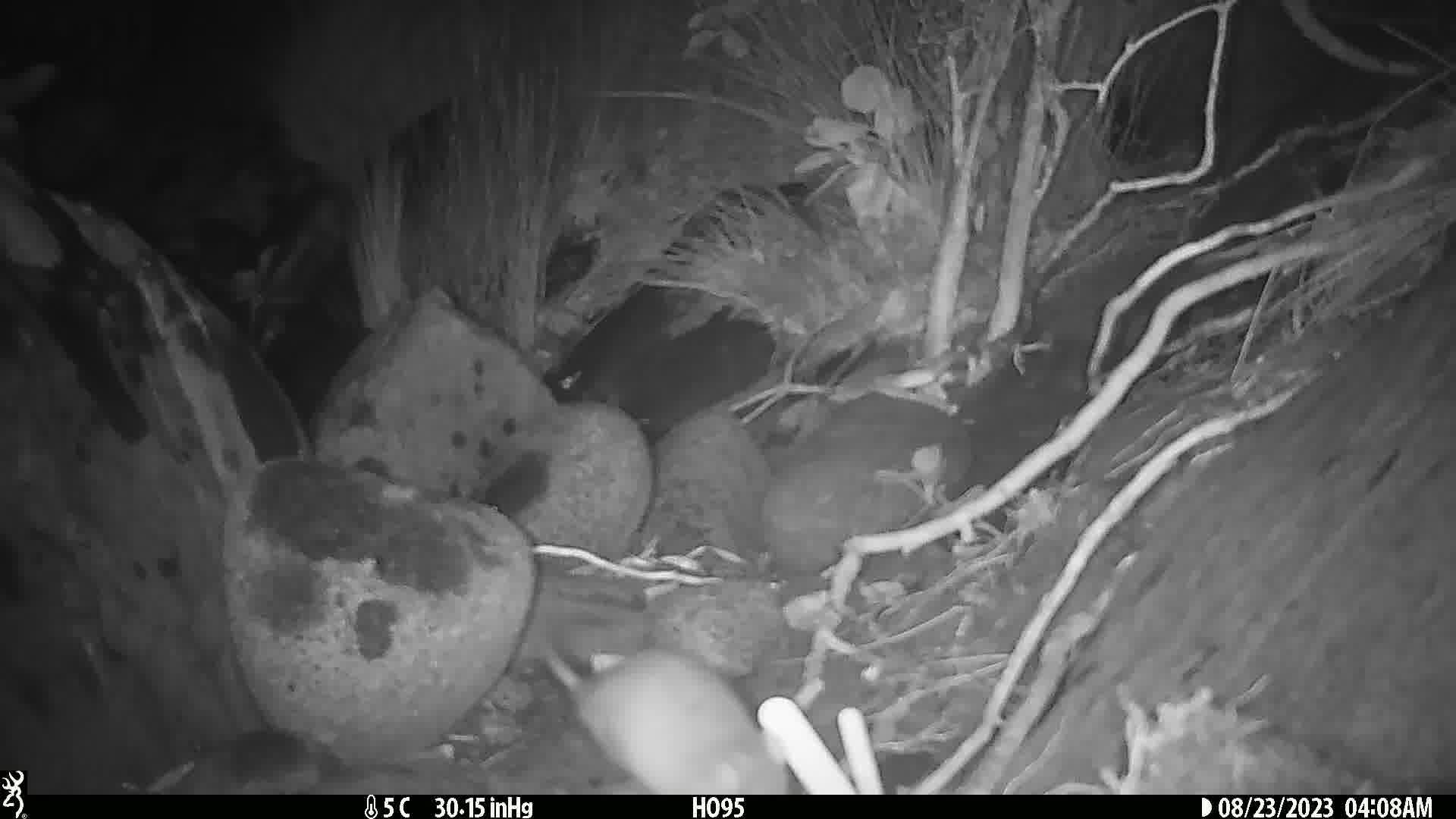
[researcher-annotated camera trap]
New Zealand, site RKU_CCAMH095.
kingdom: Animalia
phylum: Chordata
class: Mammalia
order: Rodentia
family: Muridae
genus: Rattus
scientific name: Rattus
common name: rat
Rat (Rattus).